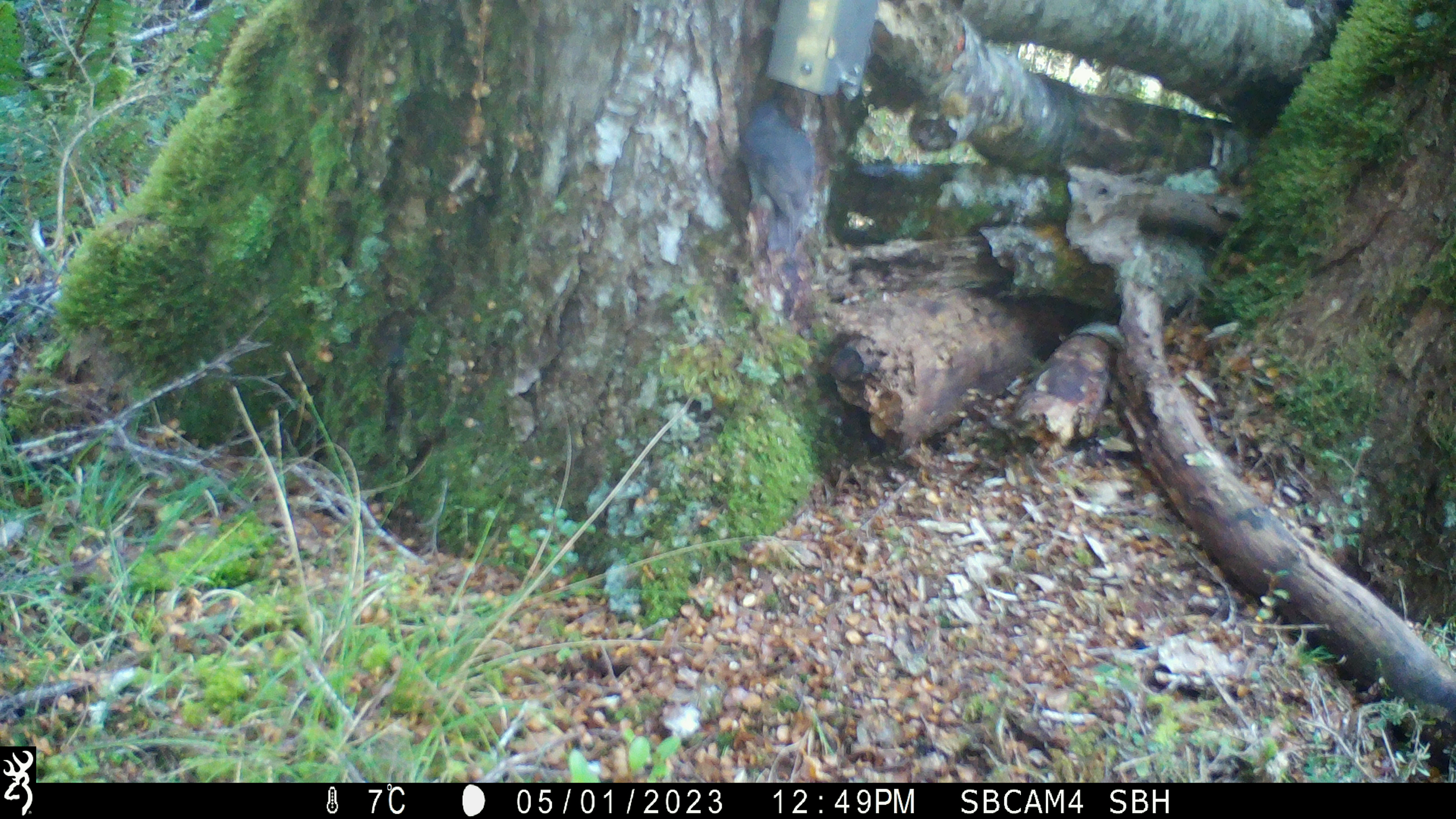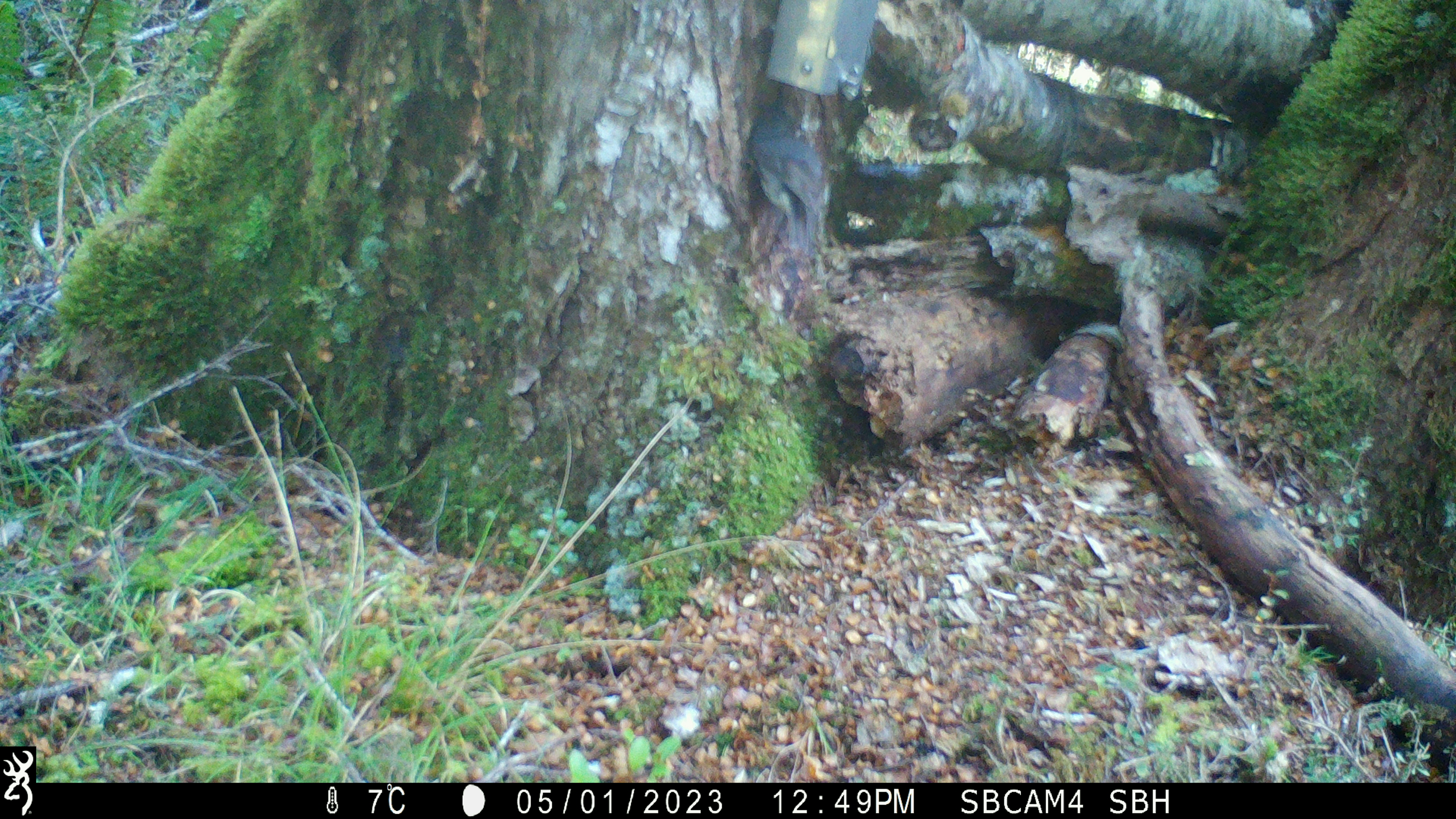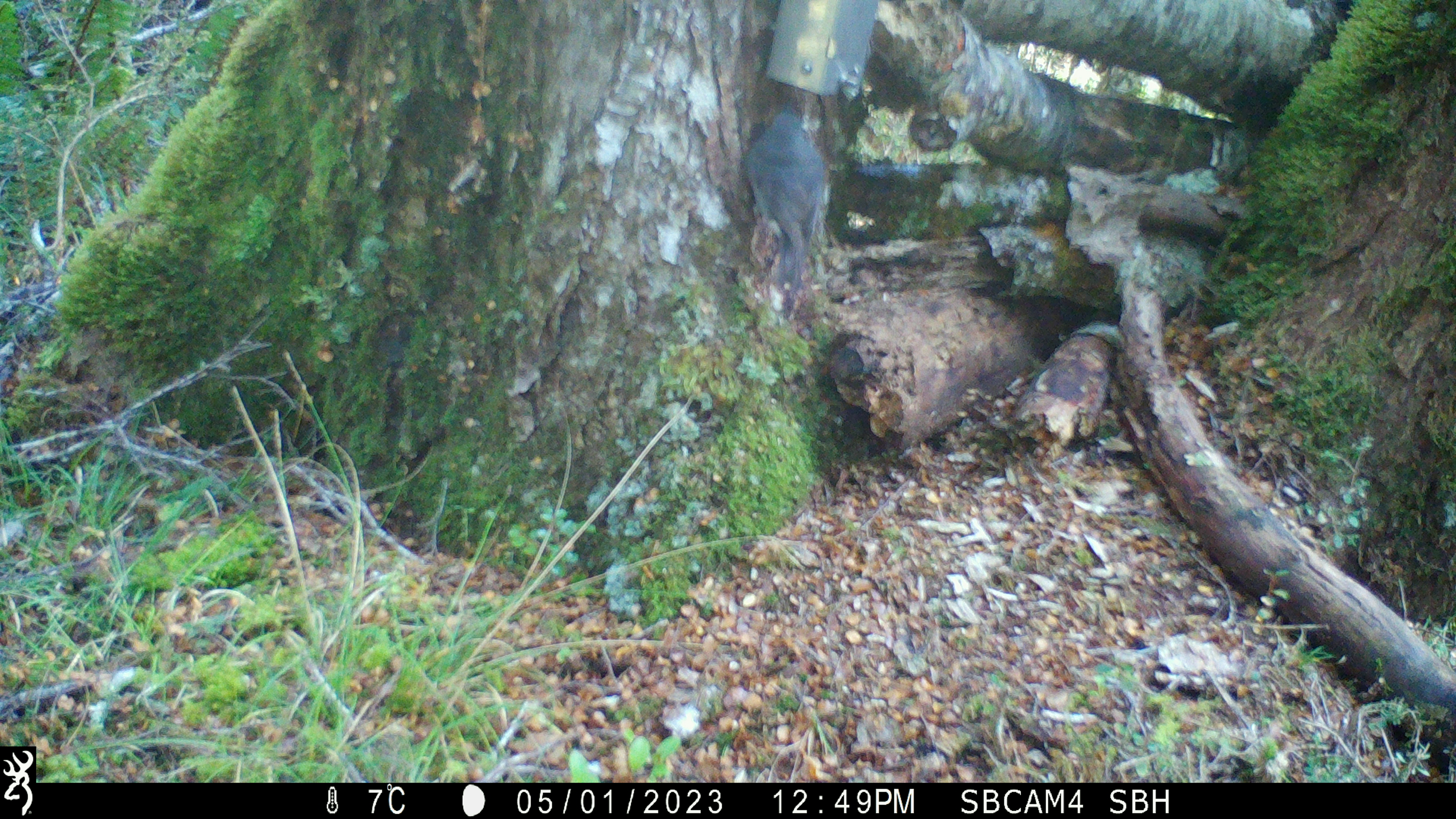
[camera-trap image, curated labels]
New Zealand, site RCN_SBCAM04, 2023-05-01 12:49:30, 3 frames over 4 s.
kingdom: Animalia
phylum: Chordata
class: Aves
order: Passeriformes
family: Petroicidae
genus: Petroica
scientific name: Petroica australis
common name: new zealand robin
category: robin